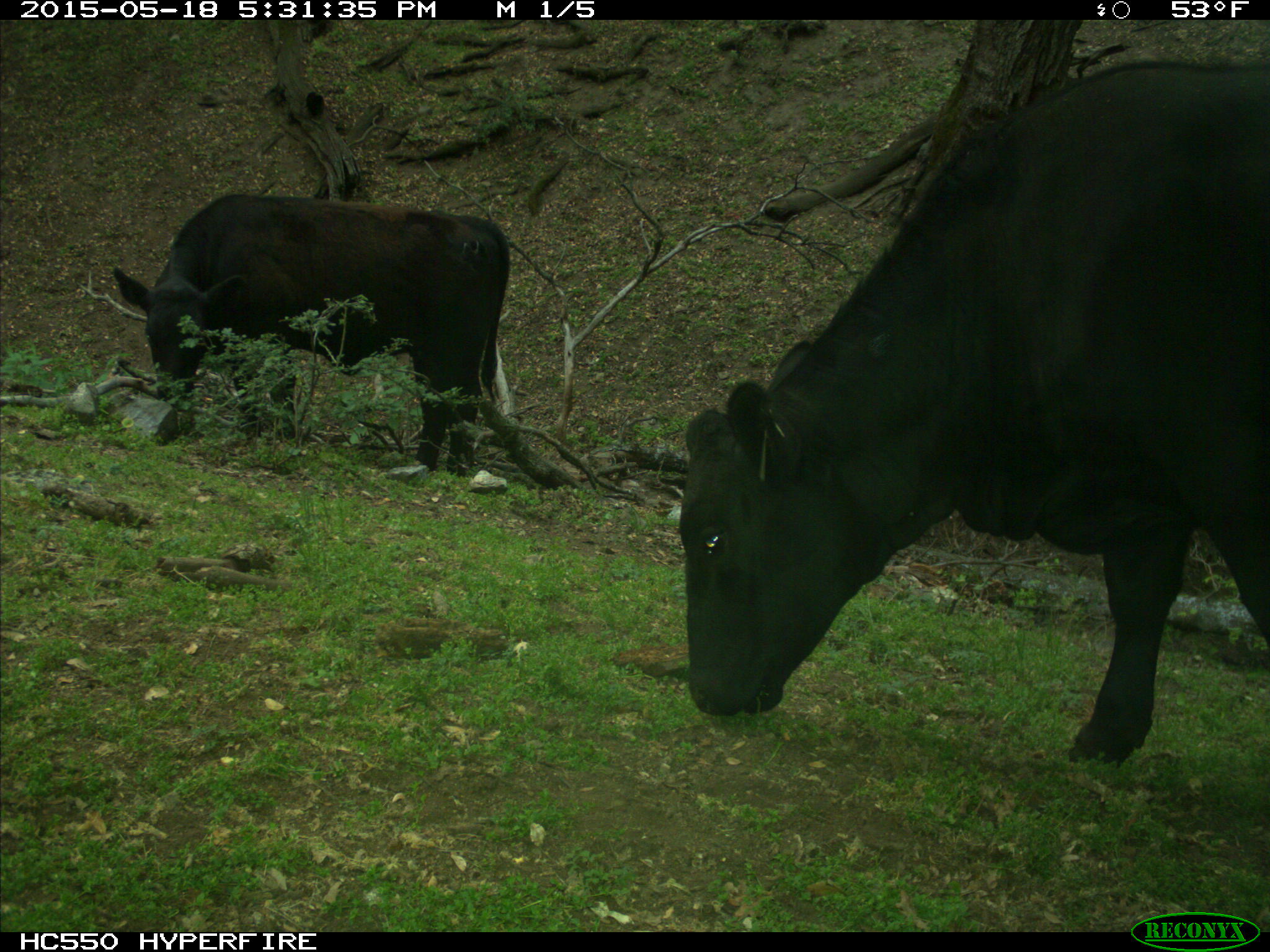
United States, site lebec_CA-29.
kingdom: Animalia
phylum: Chordata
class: Mammalia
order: Artiodactyla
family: Bovidae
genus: Bos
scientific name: Bos taurus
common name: domestic cow